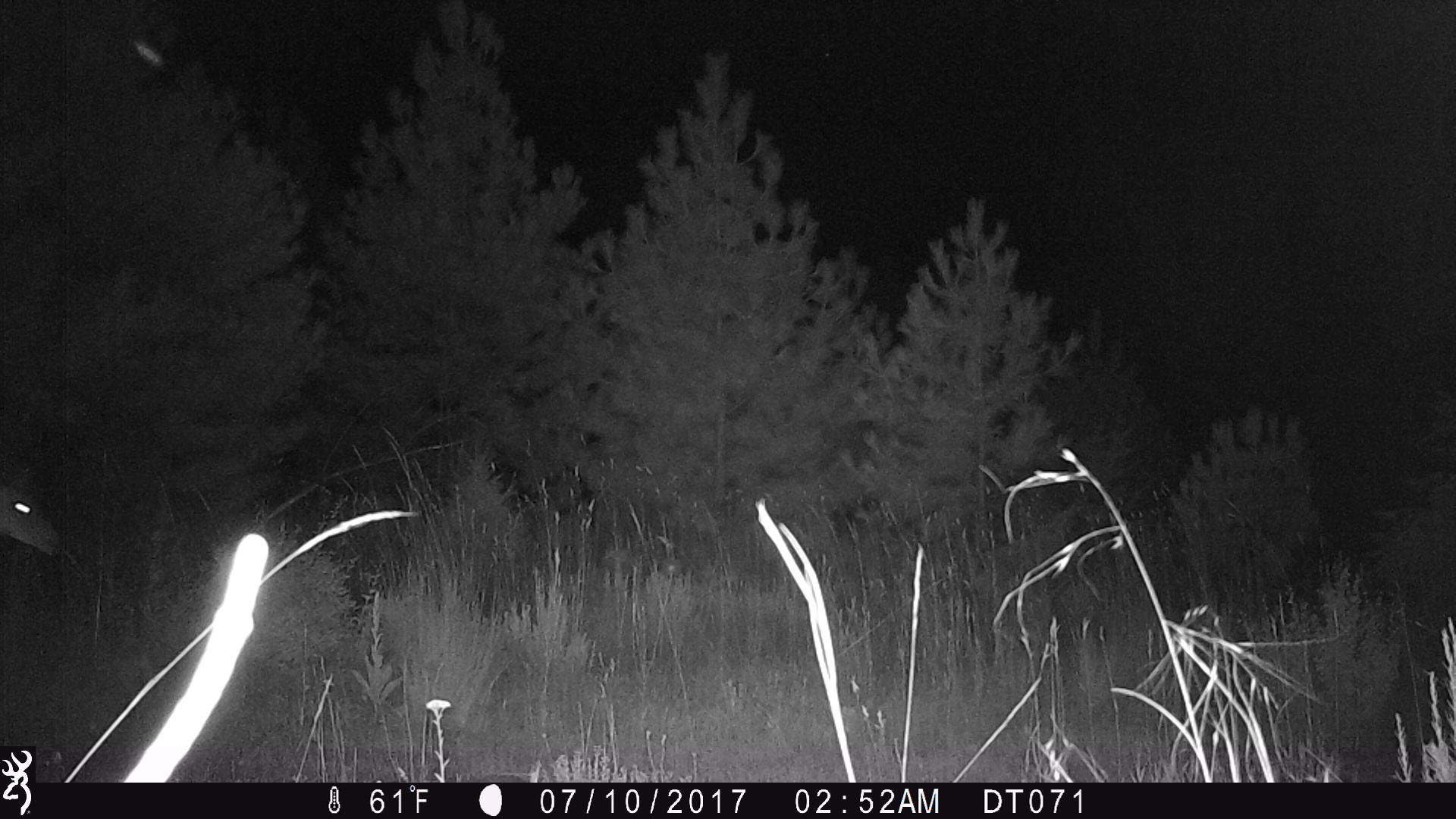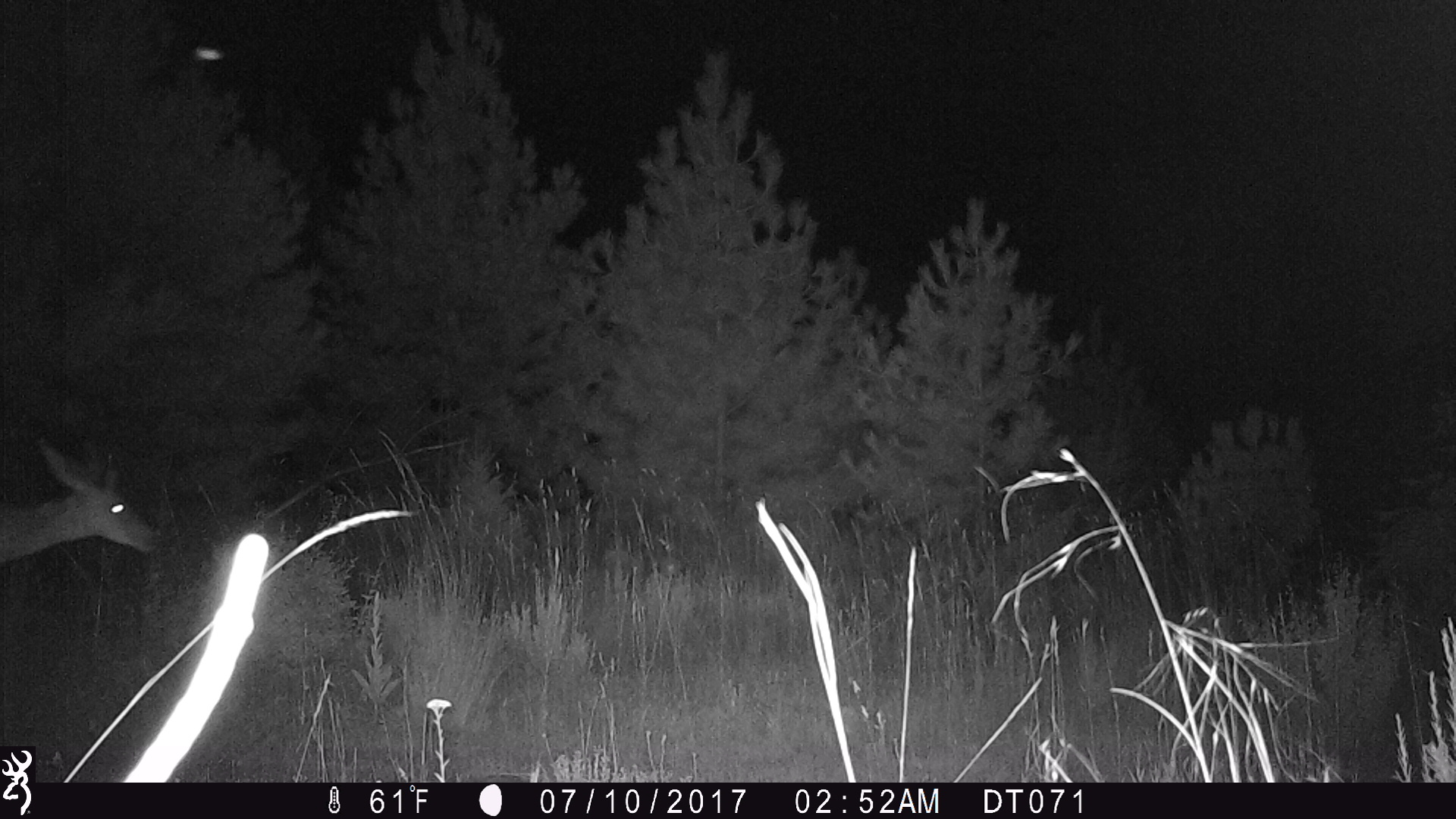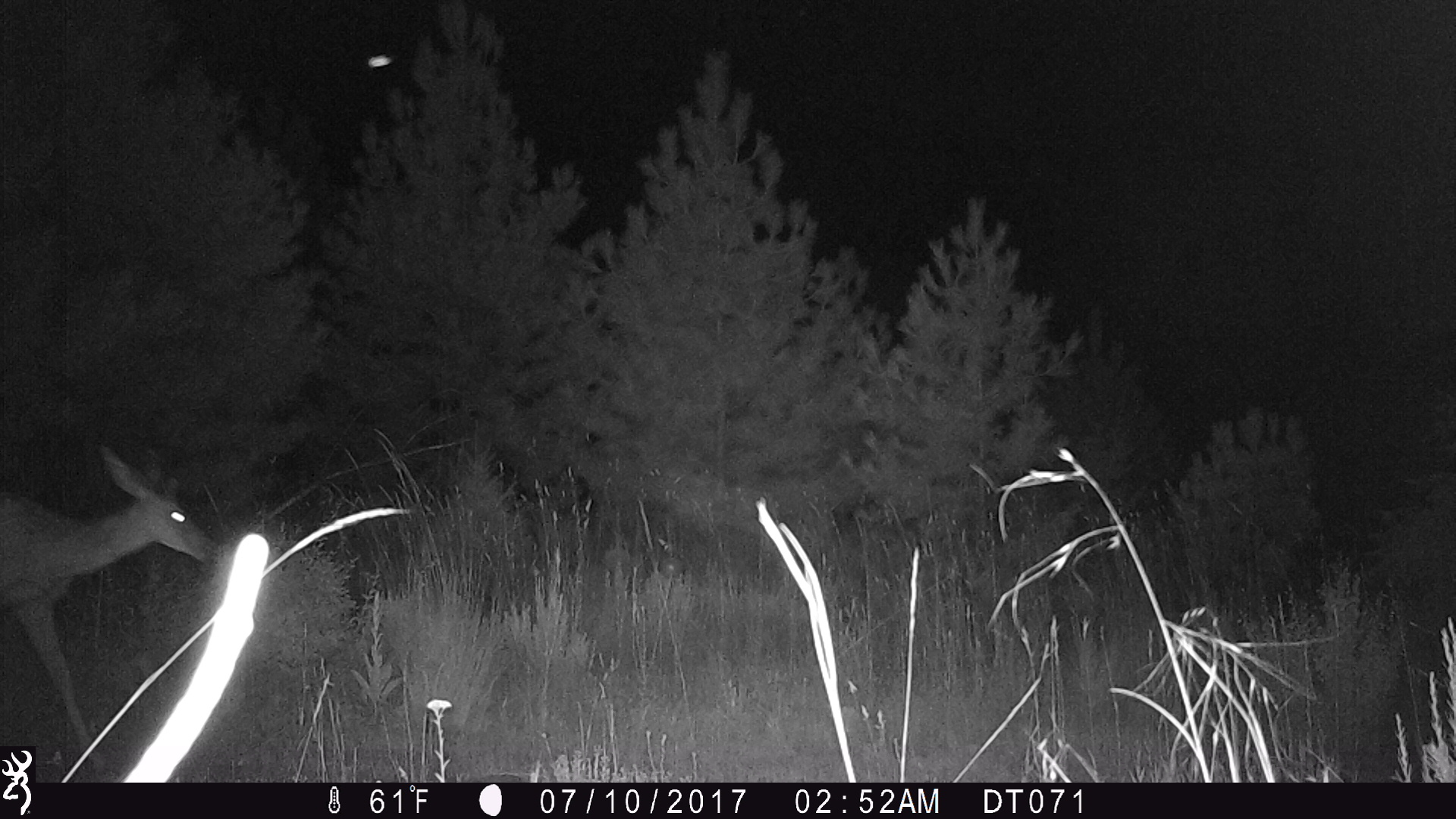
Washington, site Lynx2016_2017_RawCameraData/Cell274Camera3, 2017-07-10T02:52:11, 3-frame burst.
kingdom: Animalia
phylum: Chordata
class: Mammalia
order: Artiodactyla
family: Cervidae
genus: Odocoileus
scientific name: Odocoileus hemionus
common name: mule deer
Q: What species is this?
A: Odocoileus hemionus (mule deer).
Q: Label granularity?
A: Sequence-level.